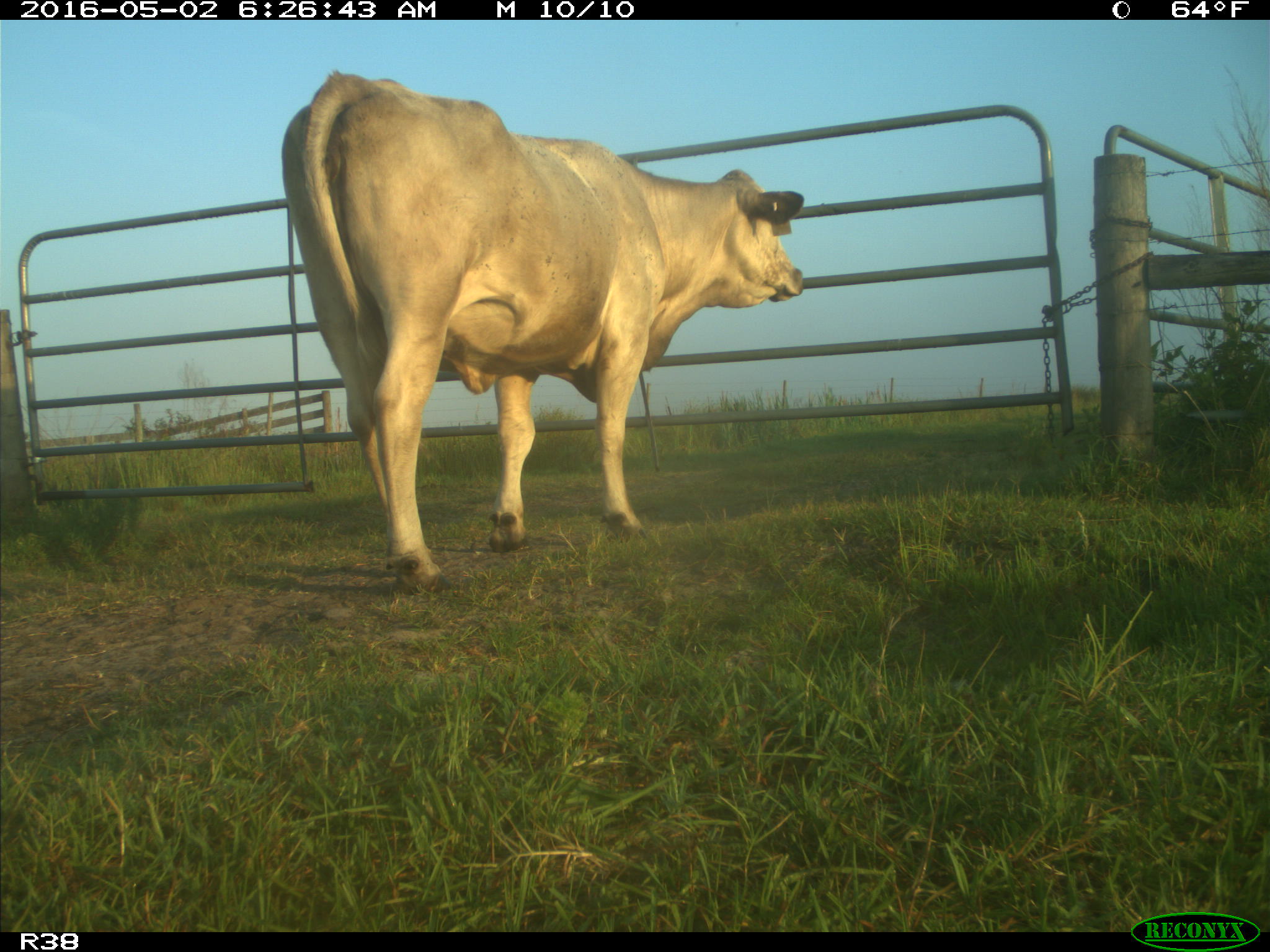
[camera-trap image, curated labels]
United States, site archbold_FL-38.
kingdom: Animalia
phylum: Chordata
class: Mammalia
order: Artiodactyla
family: Bovidae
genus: Bos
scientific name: Bos taurus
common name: domestic cow